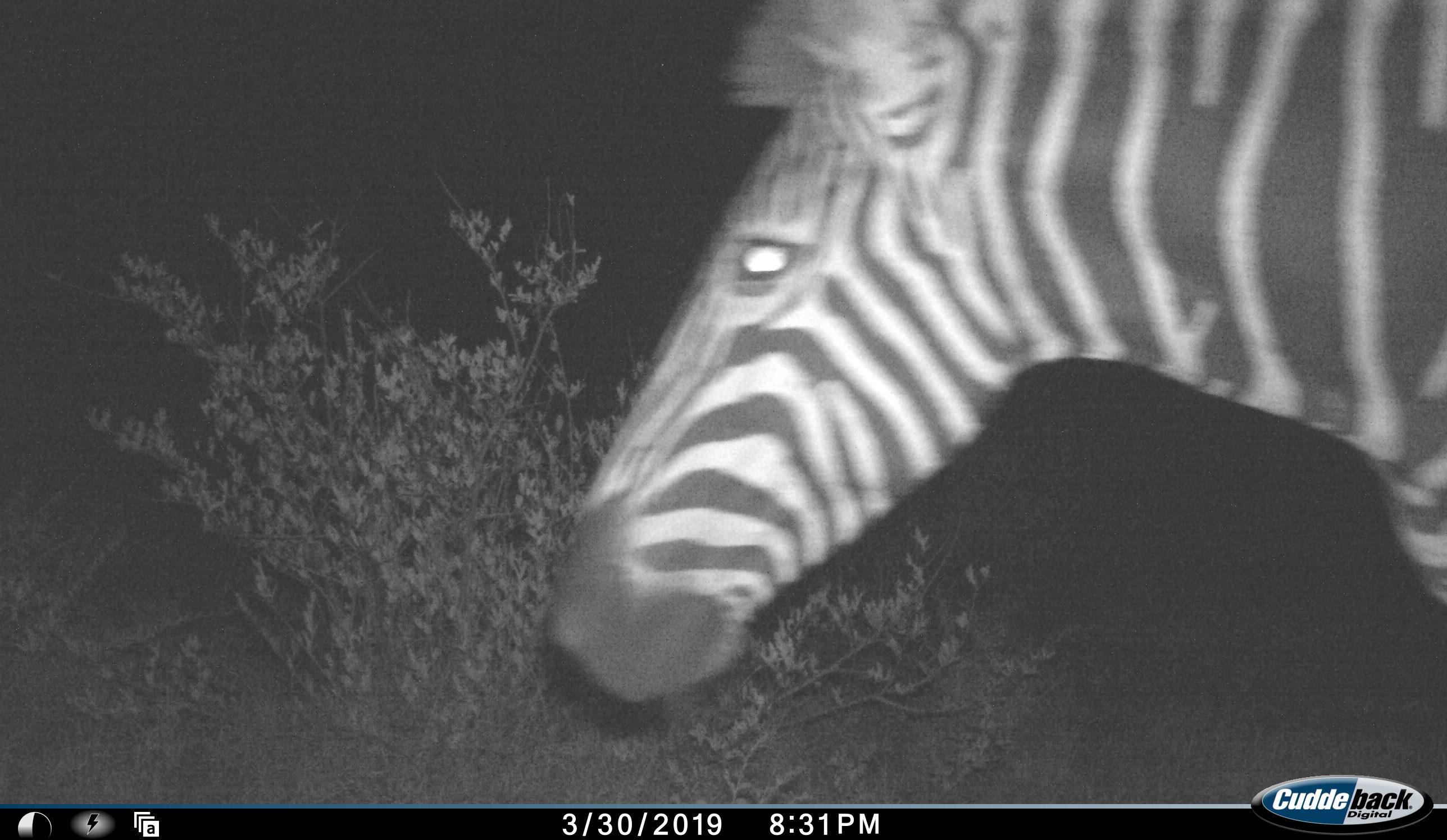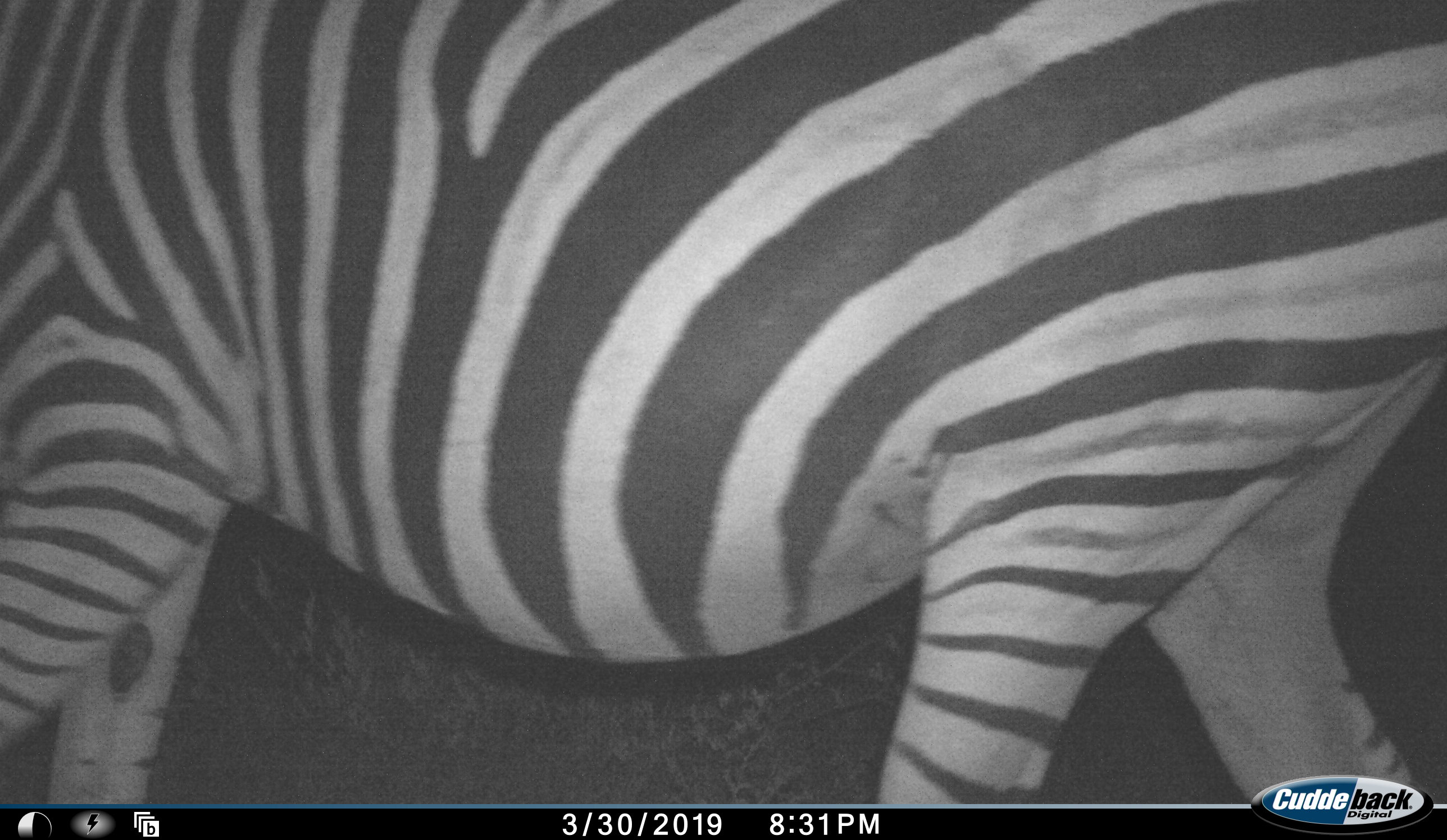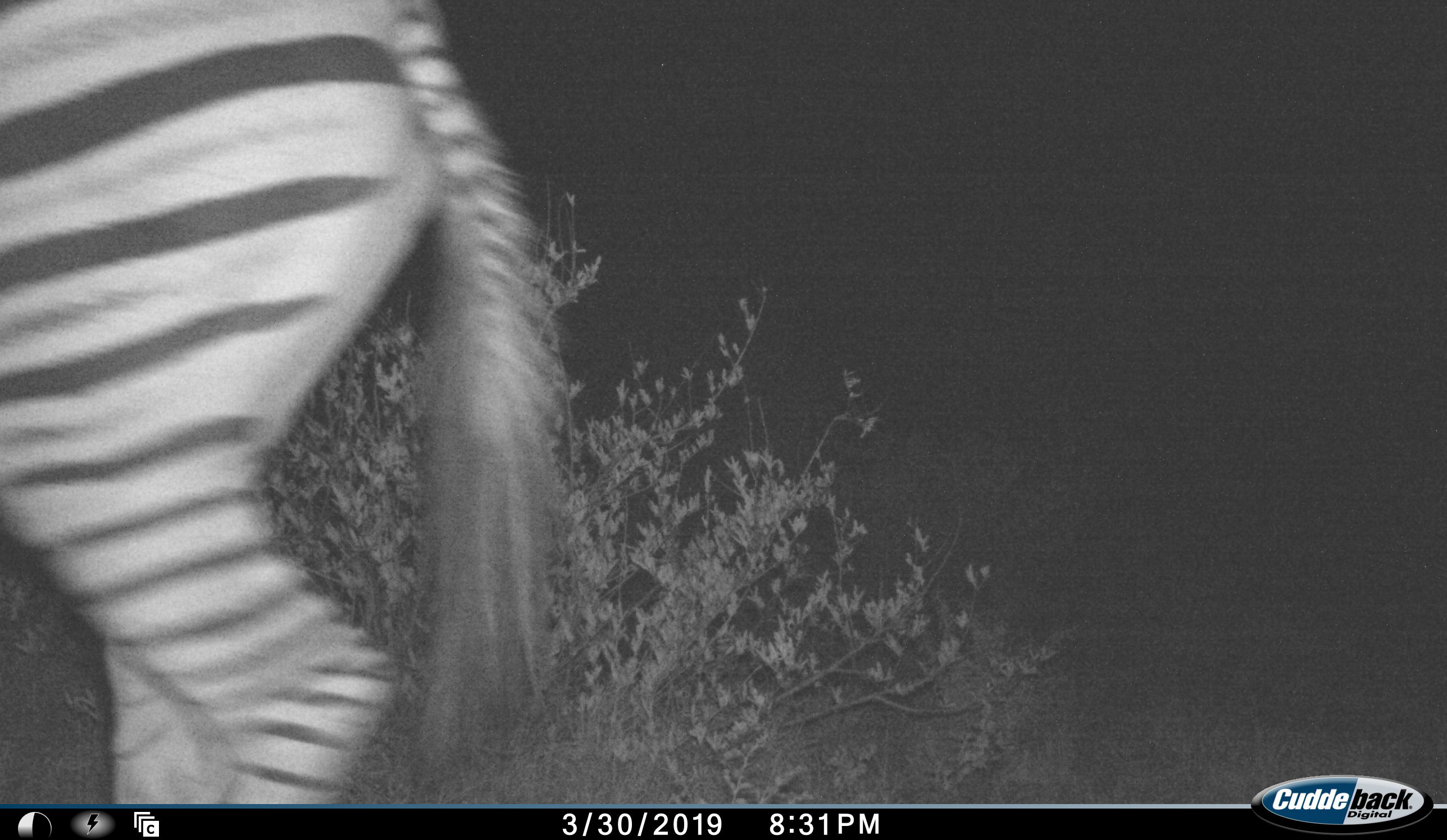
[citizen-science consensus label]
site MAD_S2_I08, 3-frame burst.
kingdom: Animalia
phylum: Chordata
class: Mammalia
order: Perissodactyla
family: Equidae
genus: Equus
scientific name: Equus quagga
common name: plains zebra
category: zebraplains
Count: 1.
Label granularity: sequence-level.